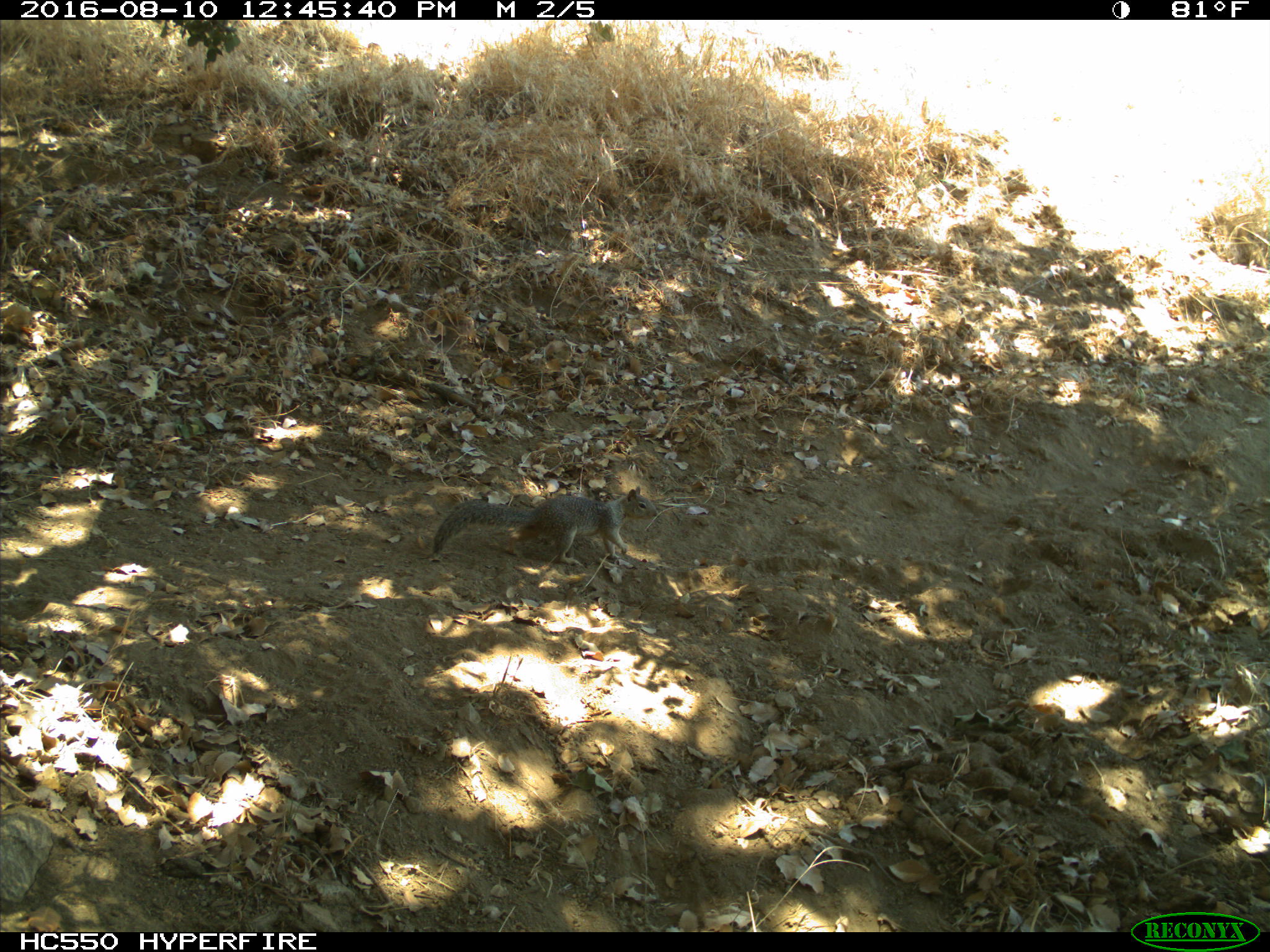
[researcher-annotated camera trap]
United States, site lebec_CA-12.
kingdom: Animalia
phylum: Chordata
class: Mammalia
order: Rodentia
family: Sciuridae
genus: Otospermophilus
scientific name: Otospermophilus beecheyi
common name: california ground squirrel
Otospermophilus beecheyi (california ground squirrel).